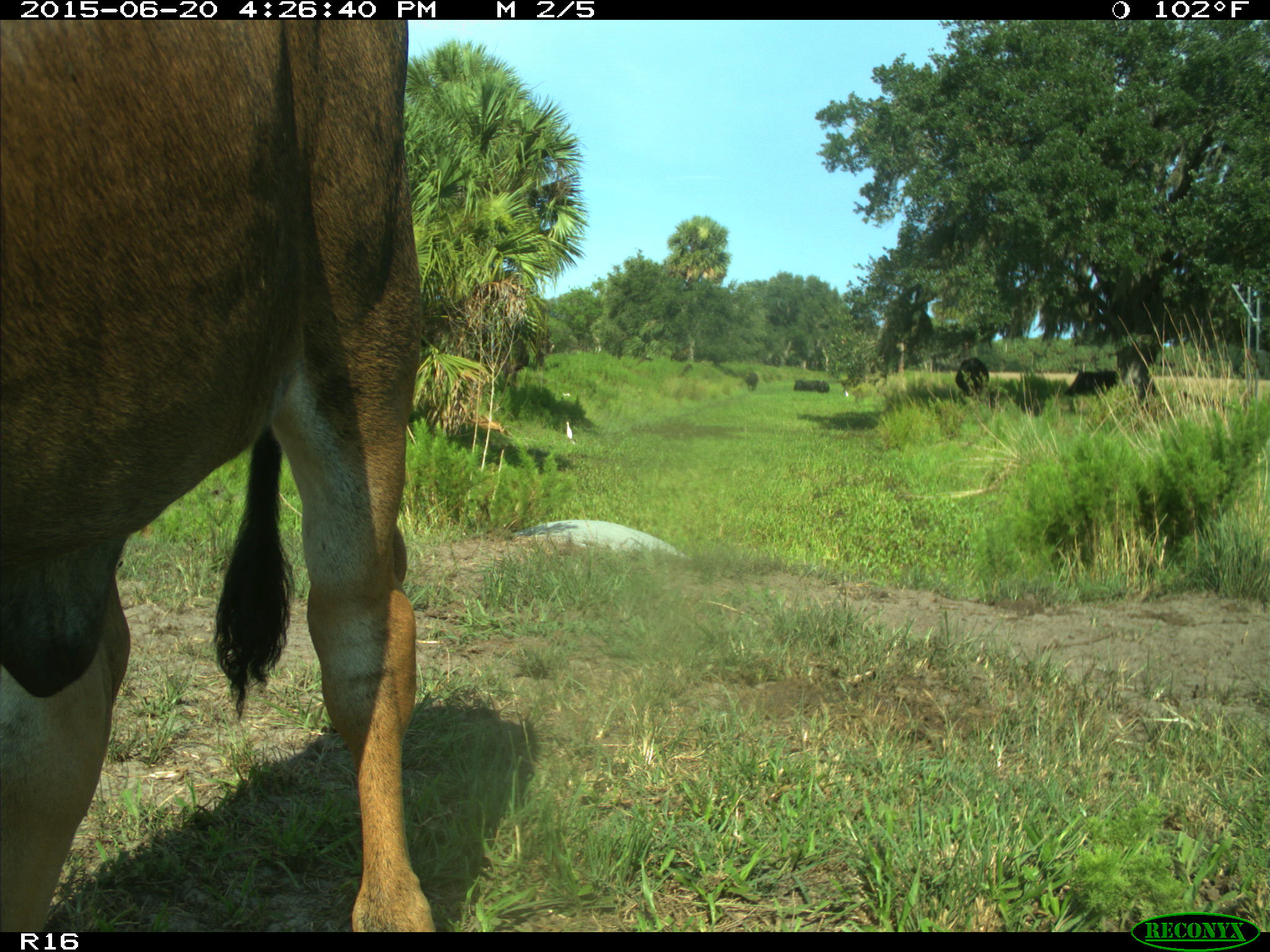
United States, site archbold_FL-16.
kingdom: Animalia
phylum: Chordata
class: Mammalia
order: Artiodactyla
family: Bovidae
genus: Bos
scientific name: Bos taurus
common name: domestic cow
Bos taurus (domestic cow).